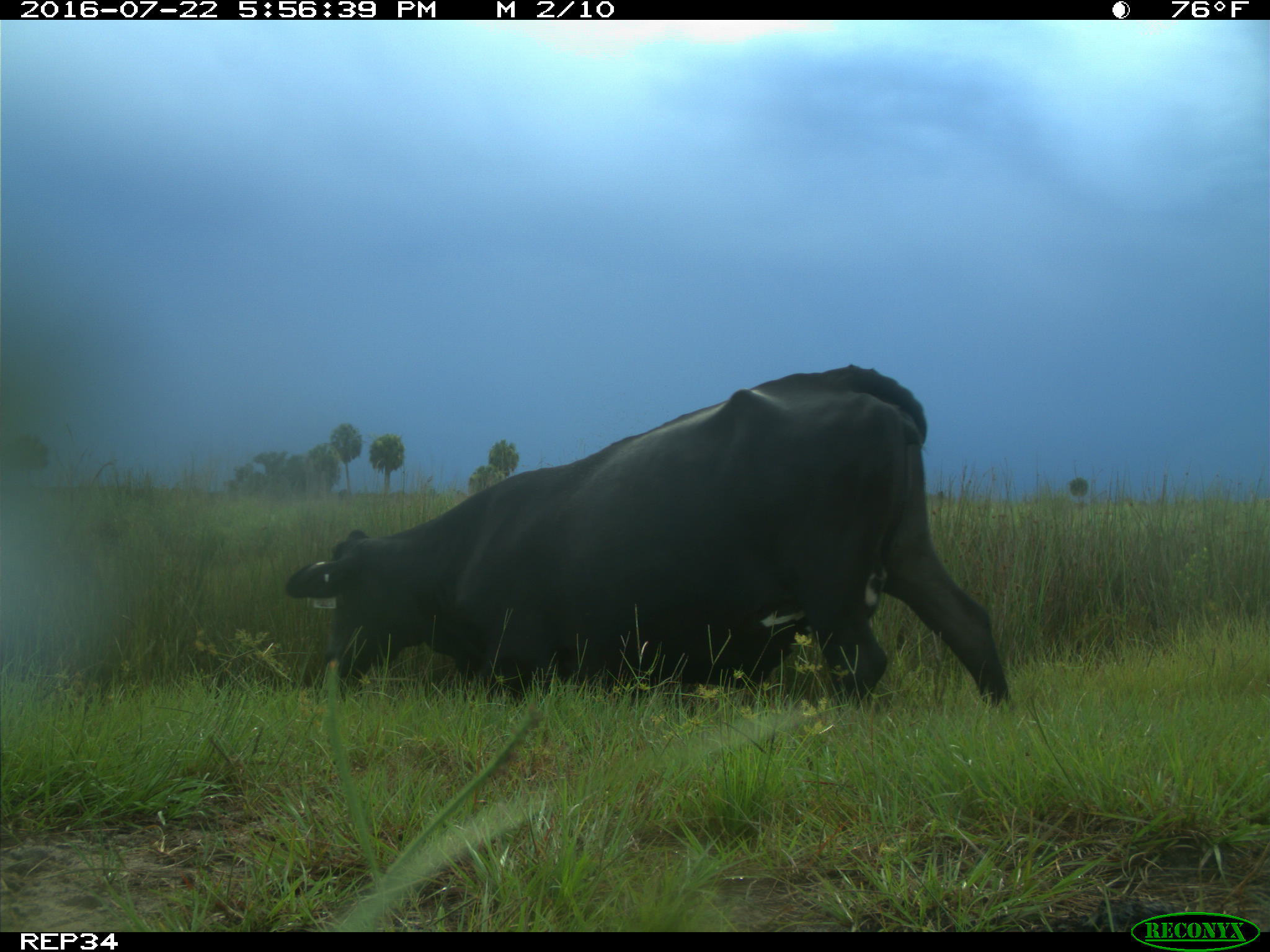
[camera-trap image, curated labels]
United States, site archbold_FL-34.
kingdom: Animalia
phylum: Chordata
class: Mammalia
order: Artiodactyla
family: Bovidae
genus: Bos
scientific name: Bos taurus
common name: domestic cow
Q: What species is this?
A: Bos taurus (domestic cow).